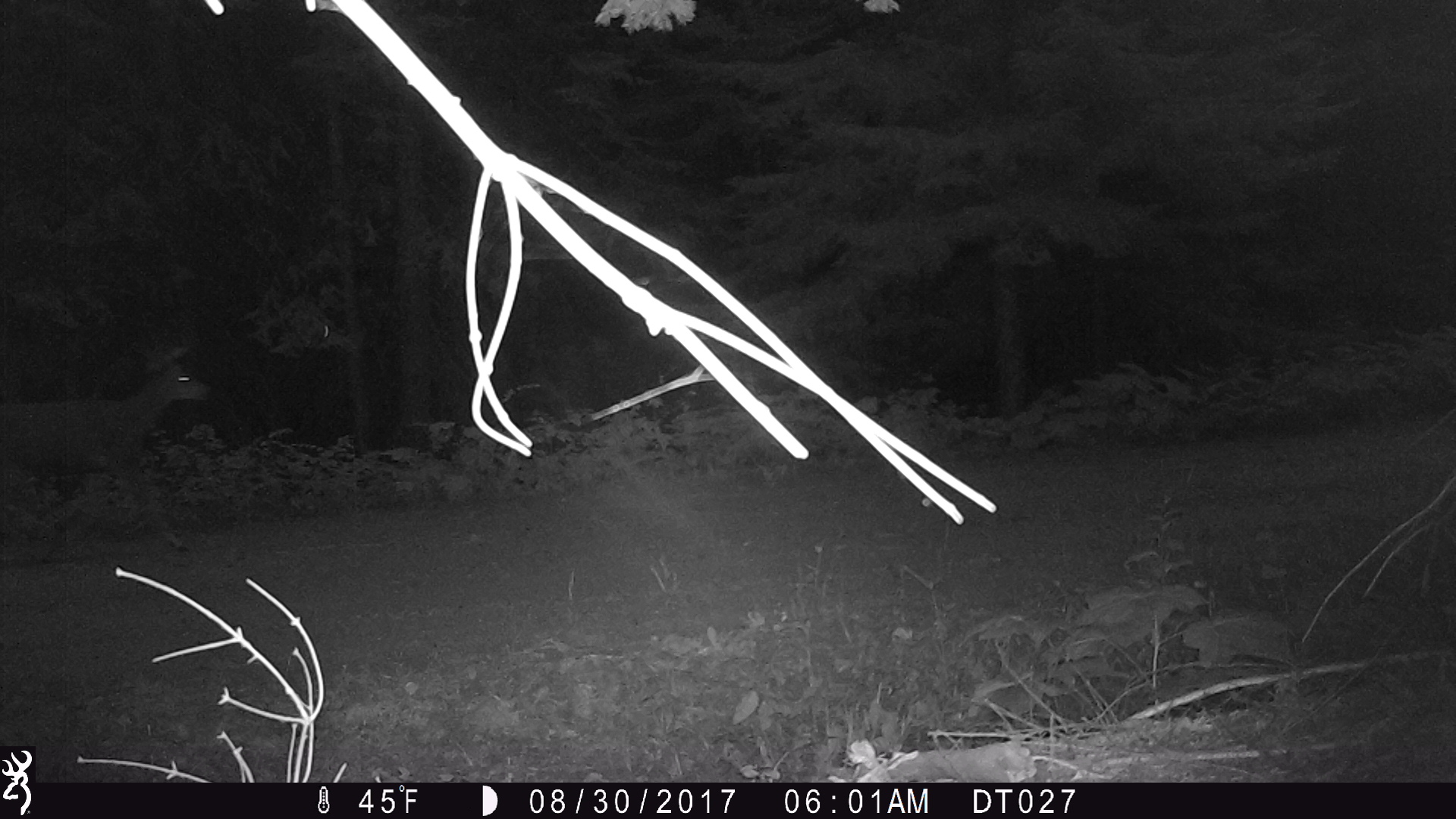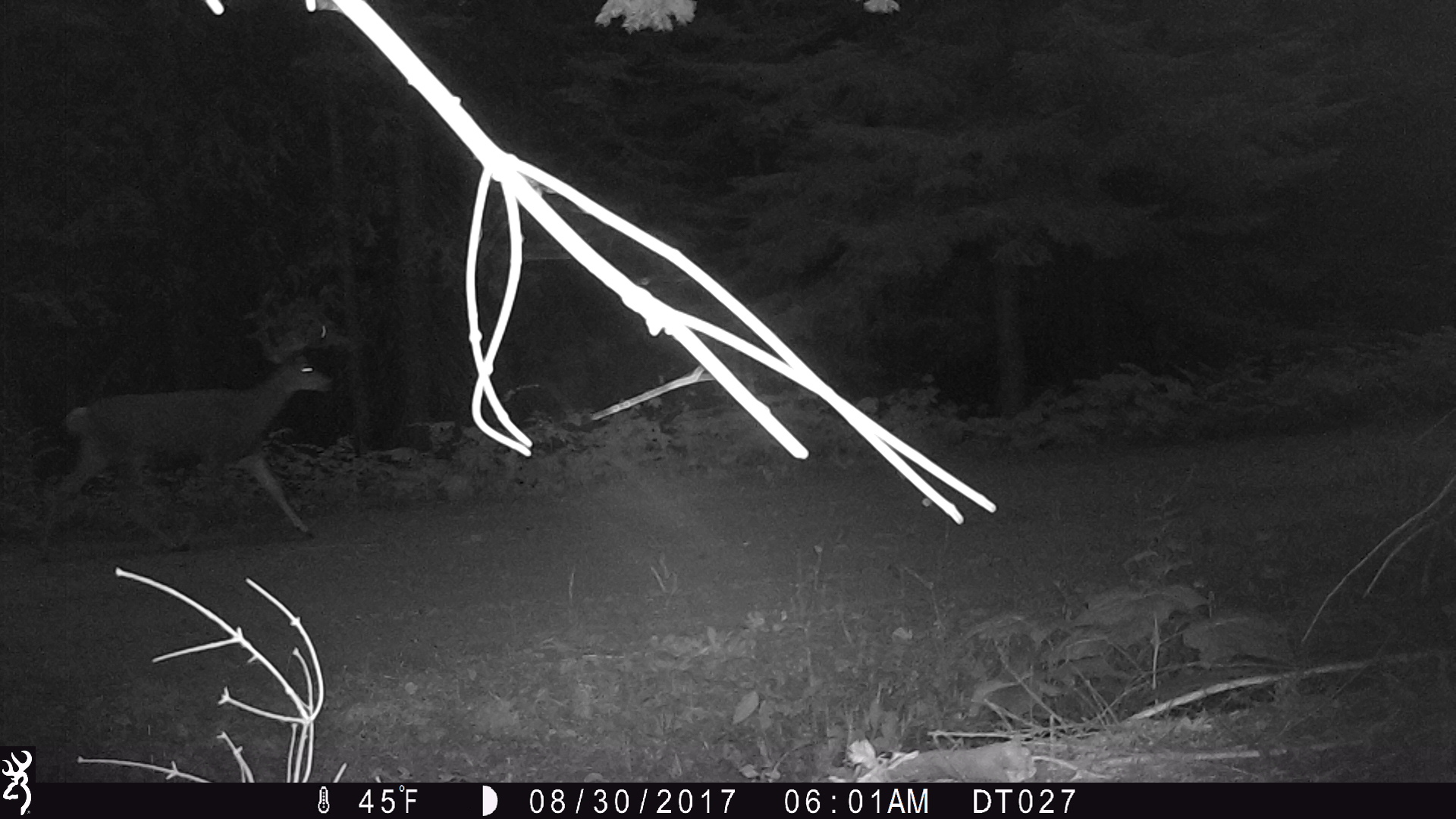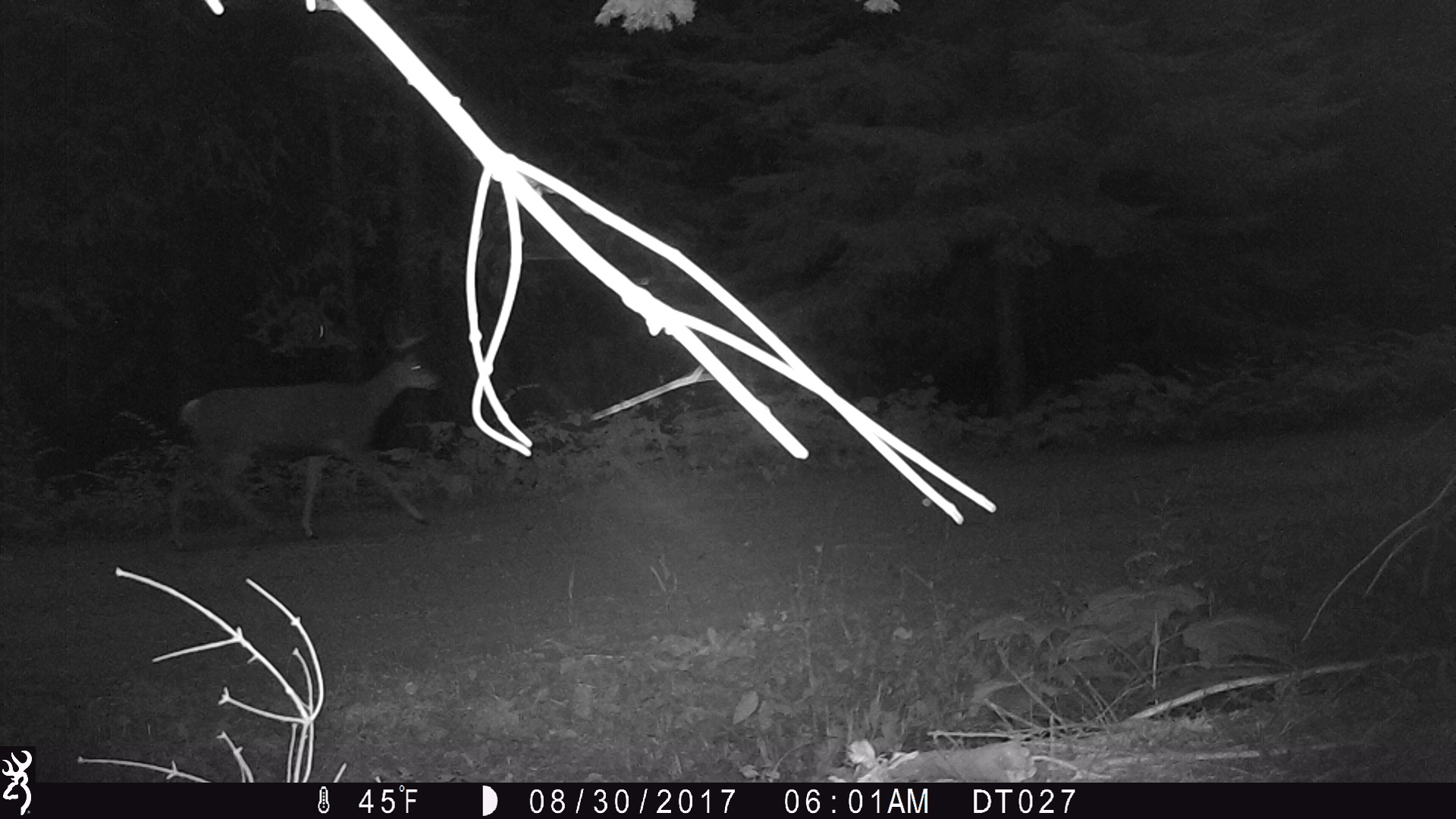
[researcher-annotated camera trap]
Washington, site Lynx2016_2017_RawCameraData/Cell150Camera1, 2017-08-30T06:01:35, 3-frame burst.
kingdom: Animalia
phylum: Chordata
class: Mammalia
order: Artiodactyla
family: Cervidae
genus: Odocoileus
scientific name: Odocoileus hemionus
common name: mule deer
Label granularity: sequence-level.